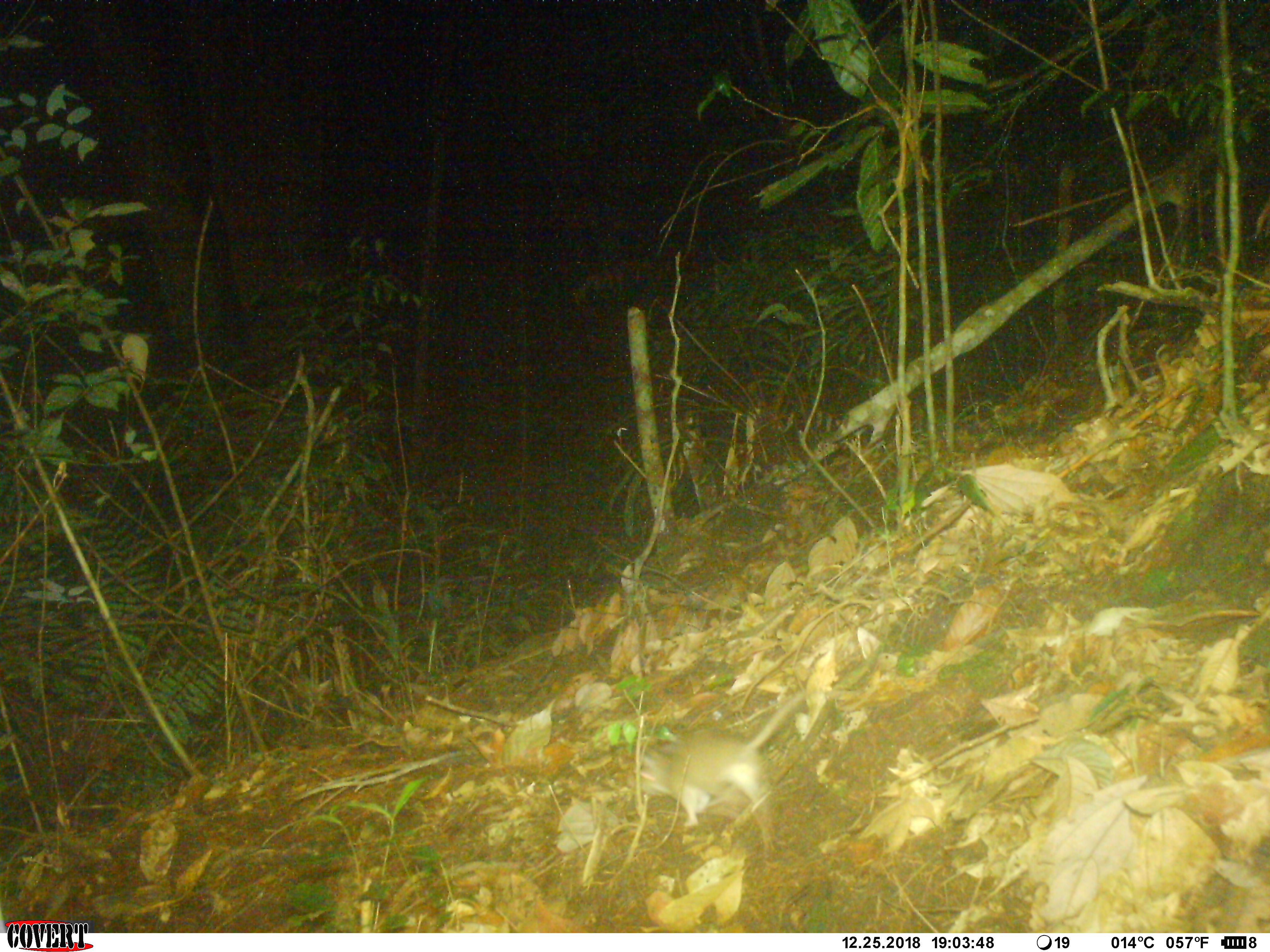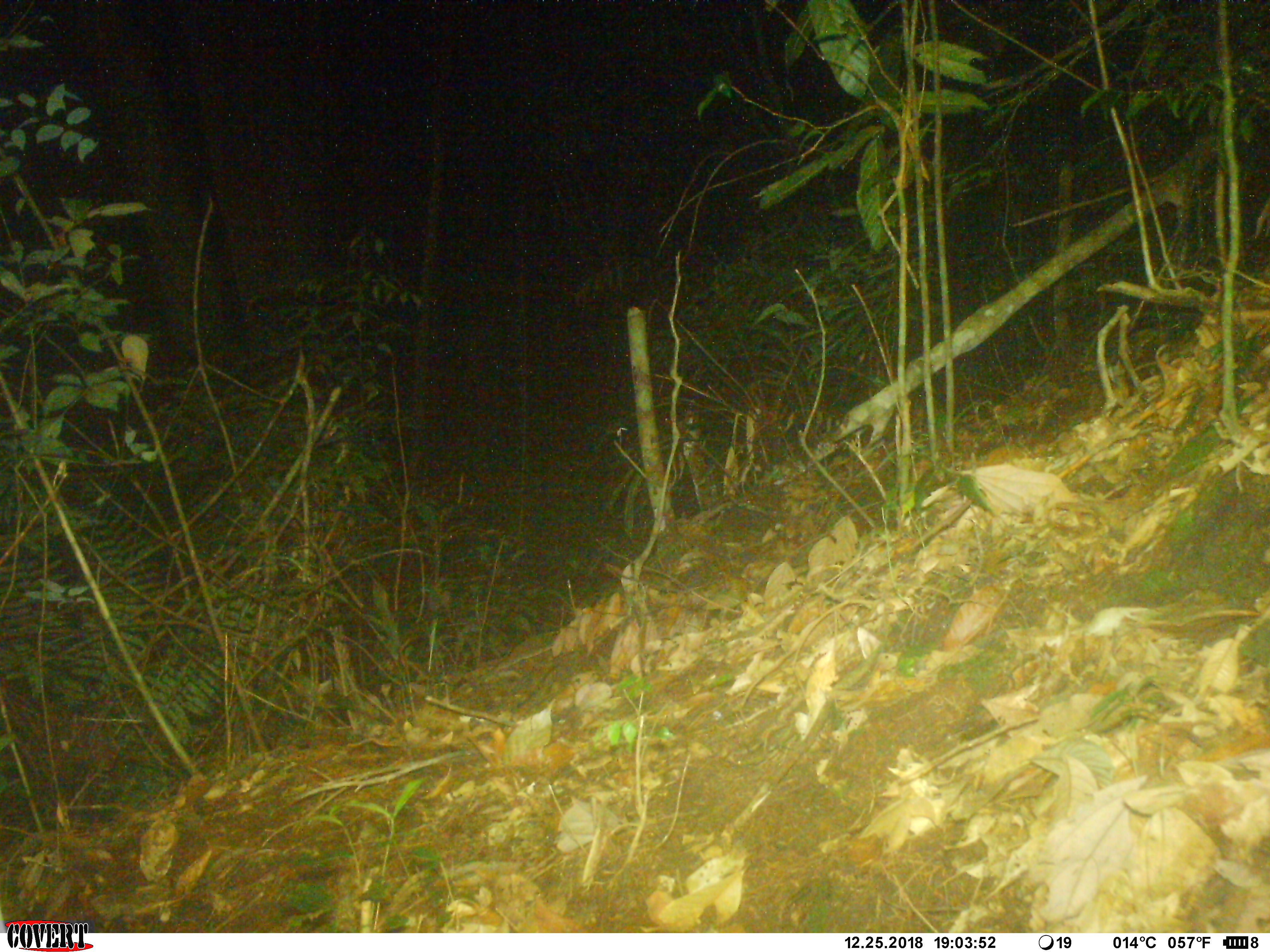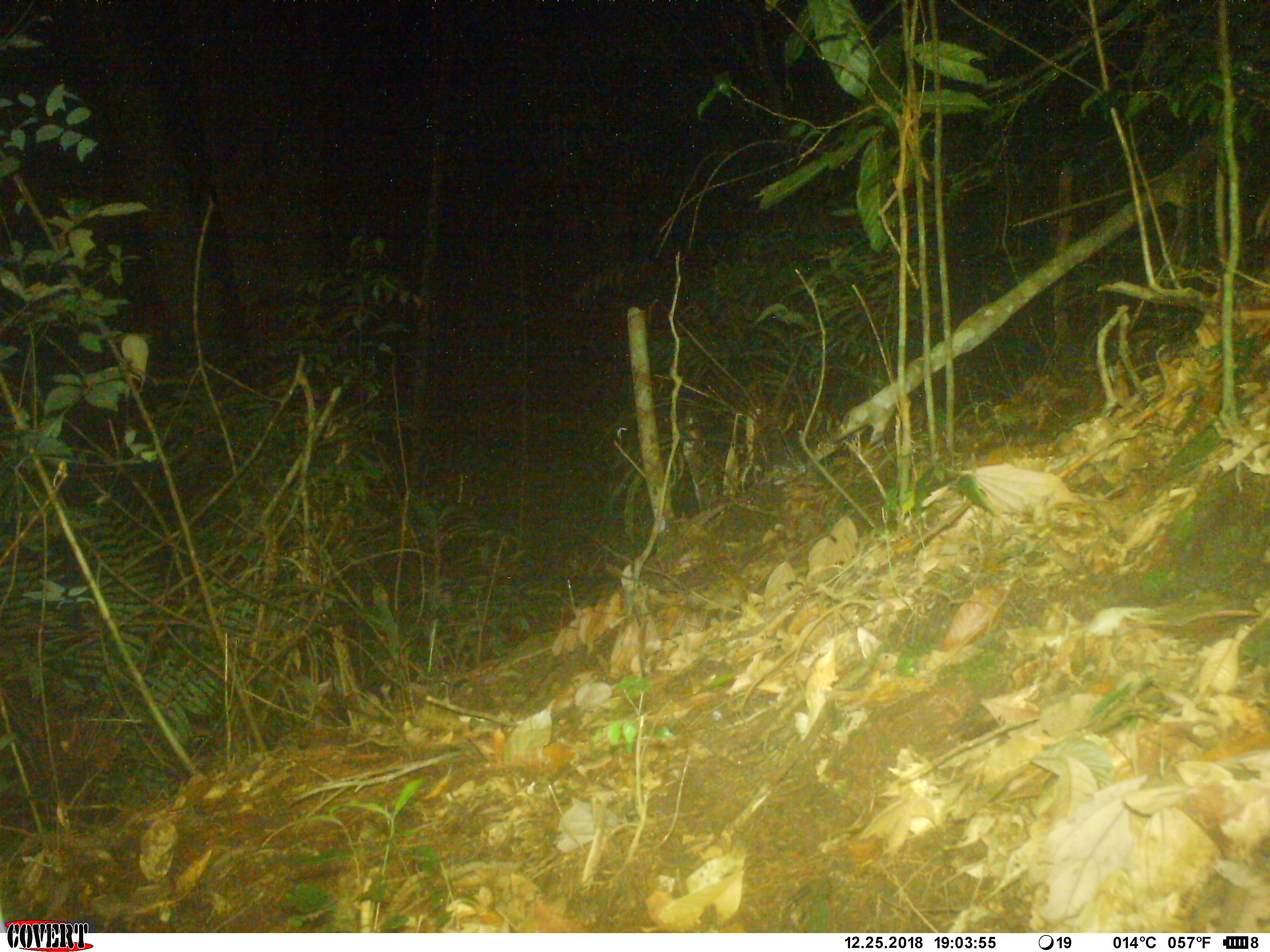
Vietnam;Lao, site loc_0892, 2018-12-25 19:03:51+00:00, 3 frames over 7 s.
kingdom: Animalia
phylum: Chordata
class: Mammalia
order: Rodentia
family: Muridae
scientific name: Muridae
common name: old-world mice and rats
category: unidentified murid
Unidentified murid (old-world mice and rats) (Muridae). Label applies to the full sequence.